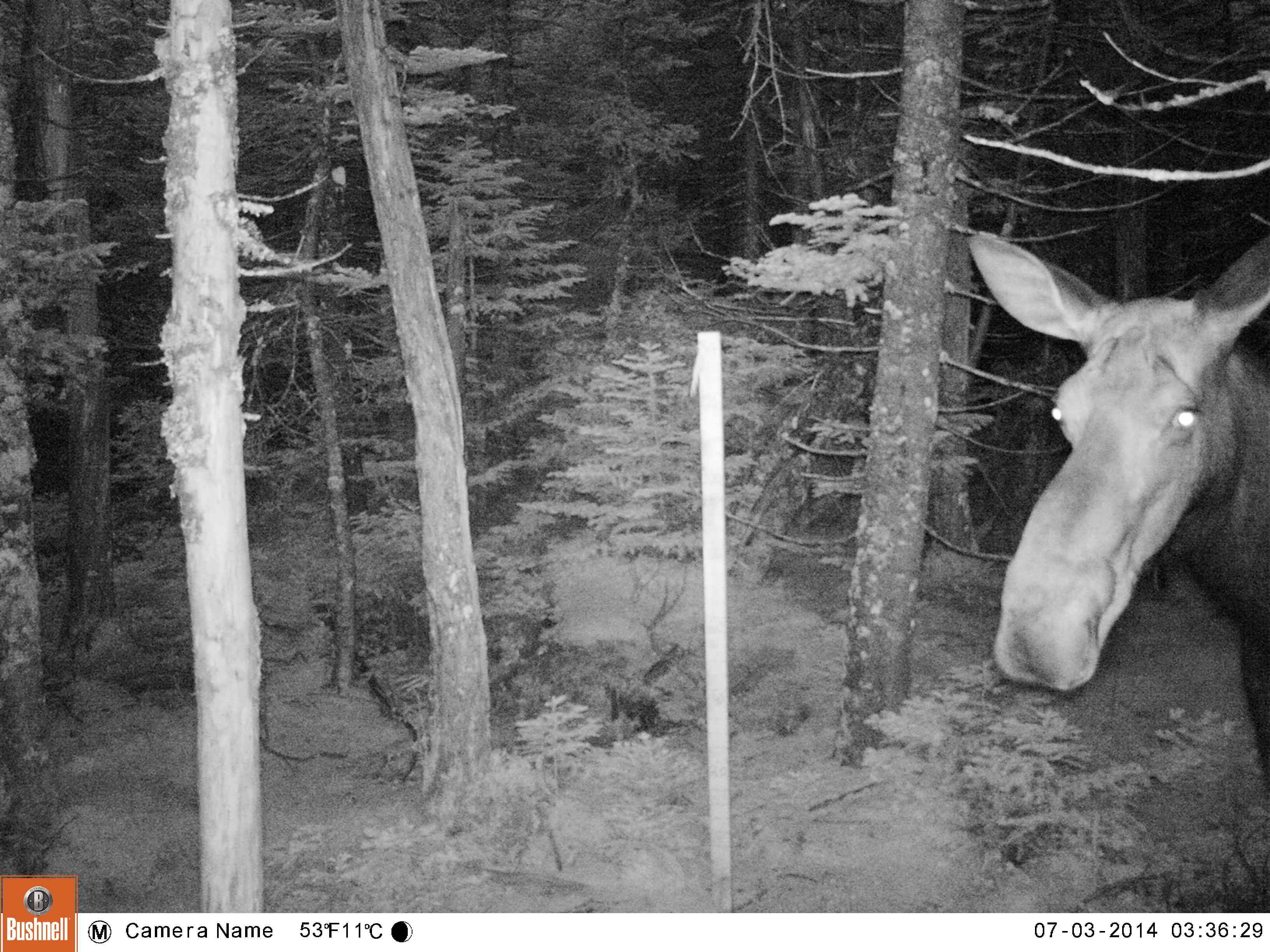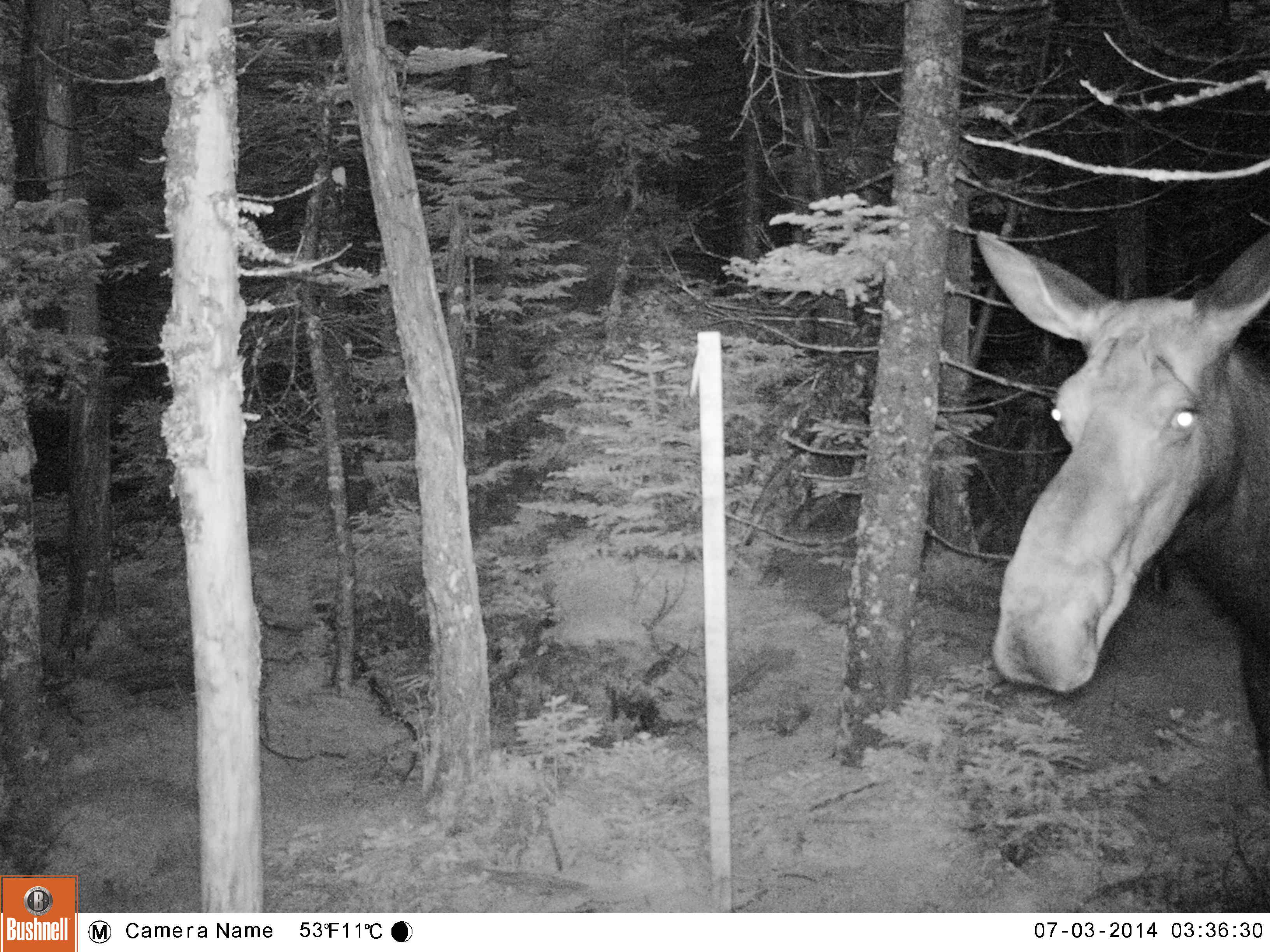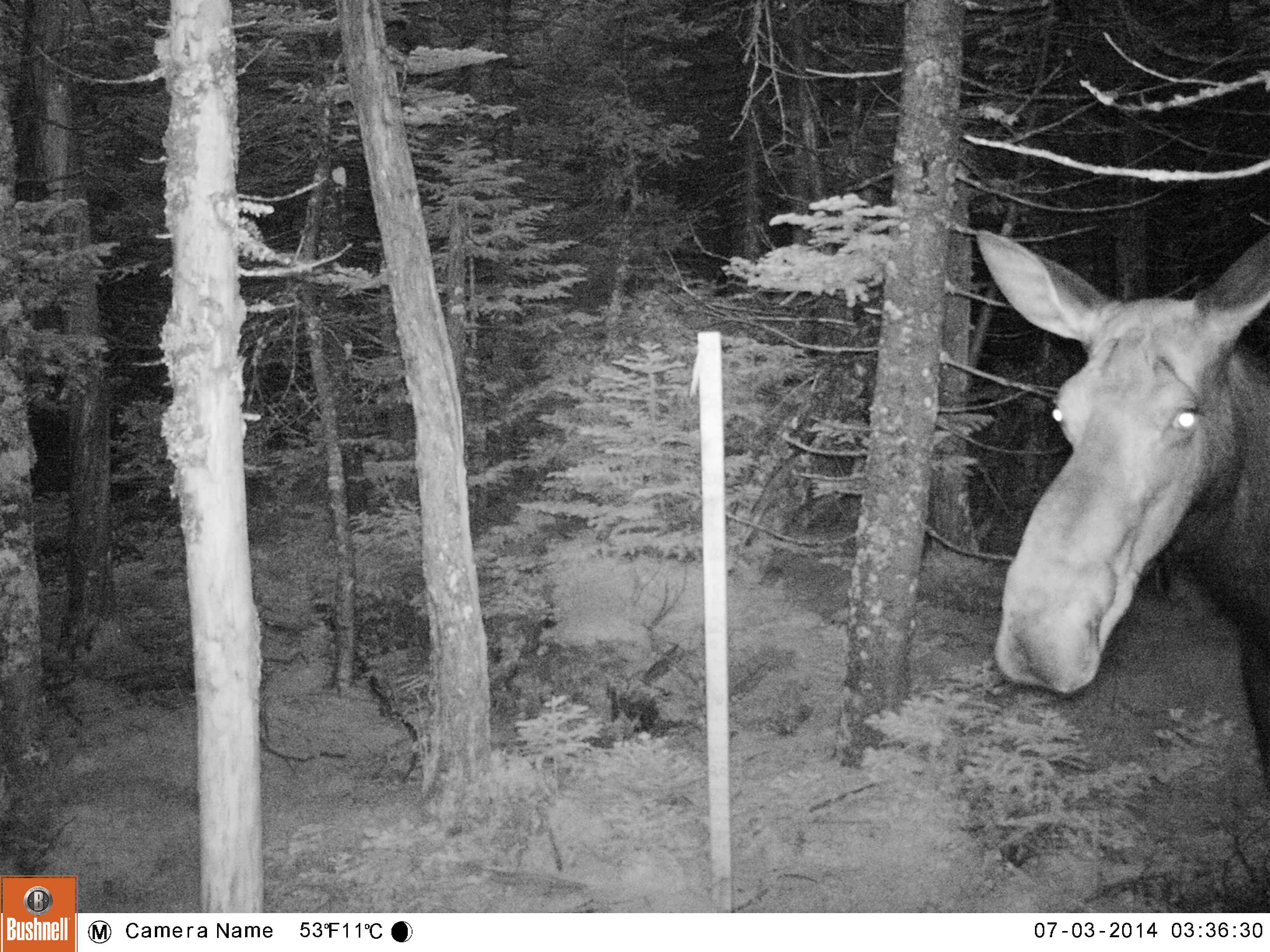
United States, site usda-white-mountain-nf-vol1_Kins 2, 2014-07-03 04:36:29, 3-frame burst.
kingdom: Animalia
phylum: Chordata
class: Mammalia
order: Artiodactyla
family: Cervidae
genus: Alces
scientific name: Alces alces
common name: moose